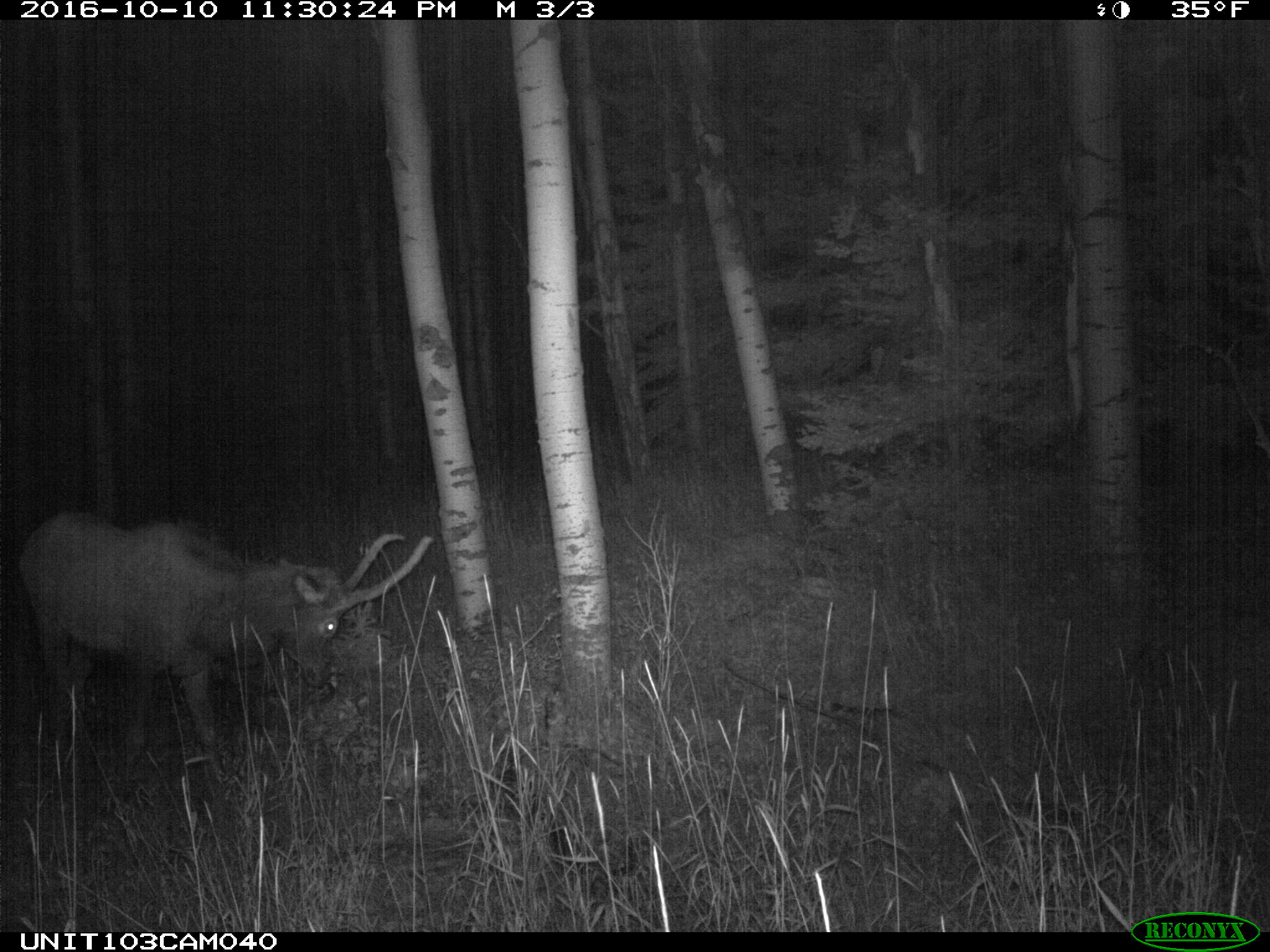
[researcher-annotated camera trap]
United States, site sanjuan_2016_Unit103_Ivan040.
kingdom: Animalia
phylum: Chordata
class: Mammalia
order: Artiodactyla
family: Cervidae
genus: Cervus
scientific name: Cervus elaphus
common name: red deer